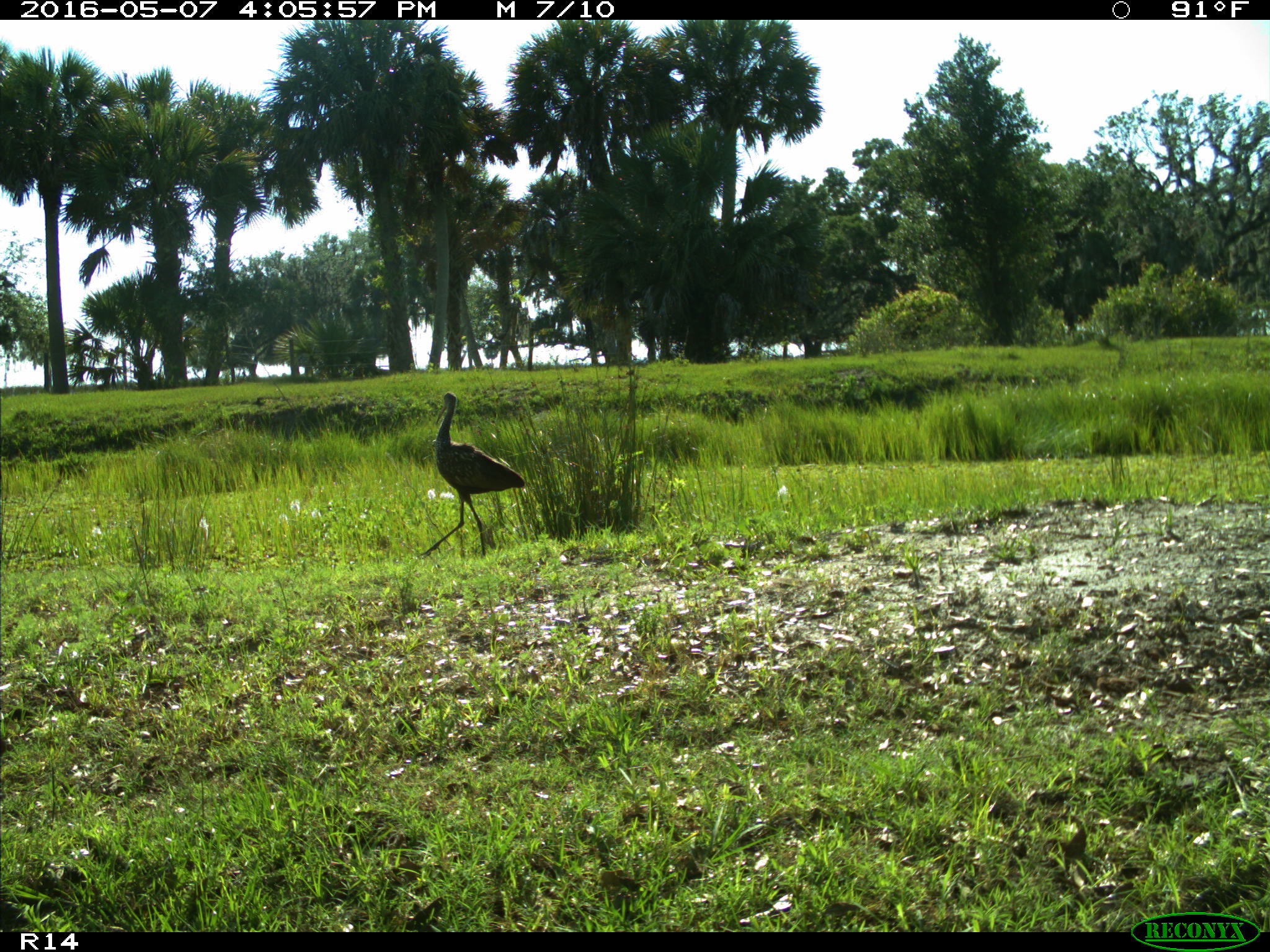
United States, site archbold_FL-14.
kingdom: Animalia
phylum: Chordata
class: Aves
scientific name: Aves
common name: birds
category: unidentified bird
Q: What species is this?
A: Unidentified bird (birds) (Aves).